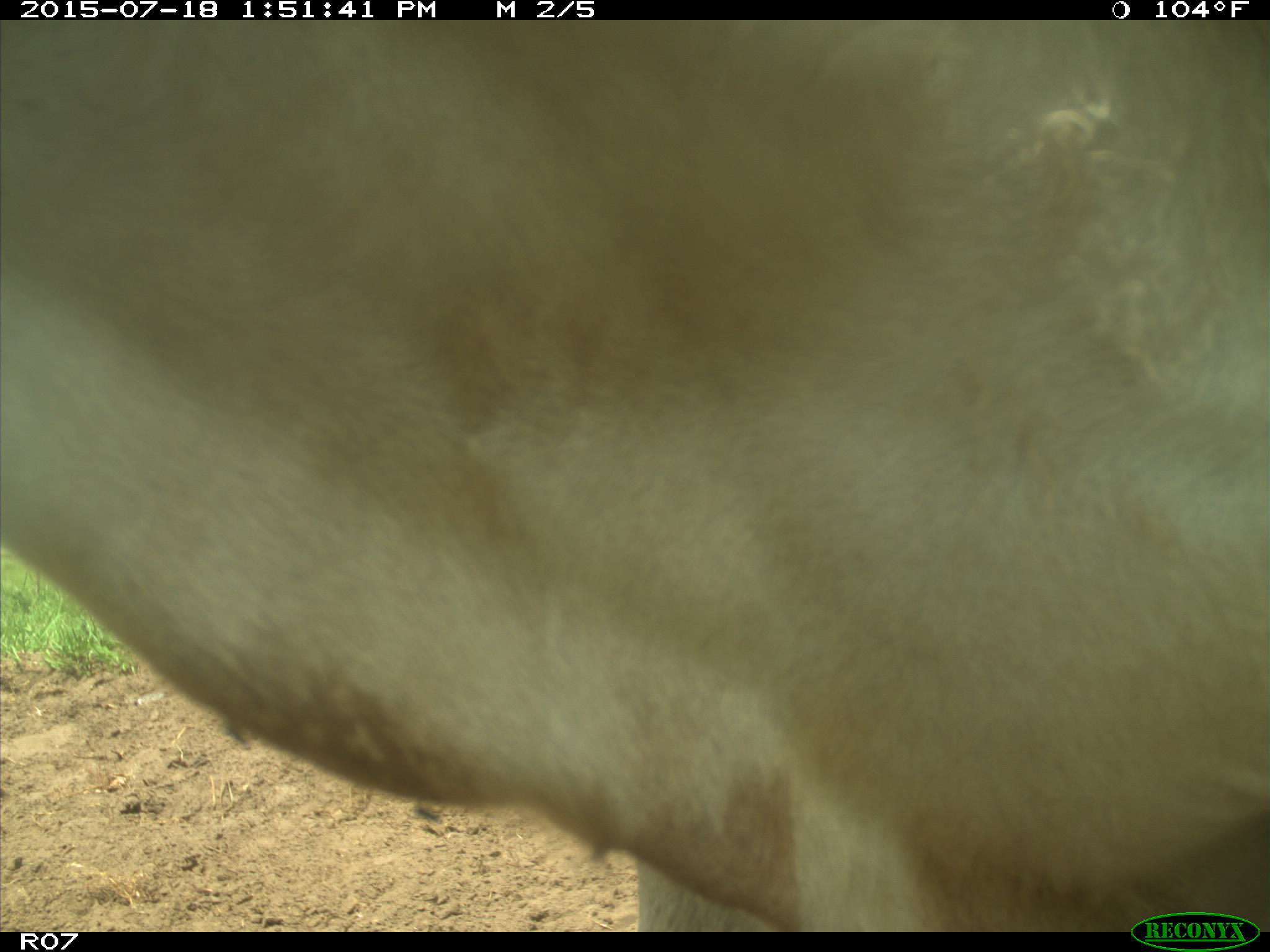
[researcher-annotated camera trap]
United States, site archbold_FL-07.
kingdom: Animalia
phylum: Chordata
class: Mammalia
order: Artiodactyla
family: Bovidae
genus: Bos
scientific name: Bos taurus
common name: domestic cow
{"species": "Bos taurus (domestic cow)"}